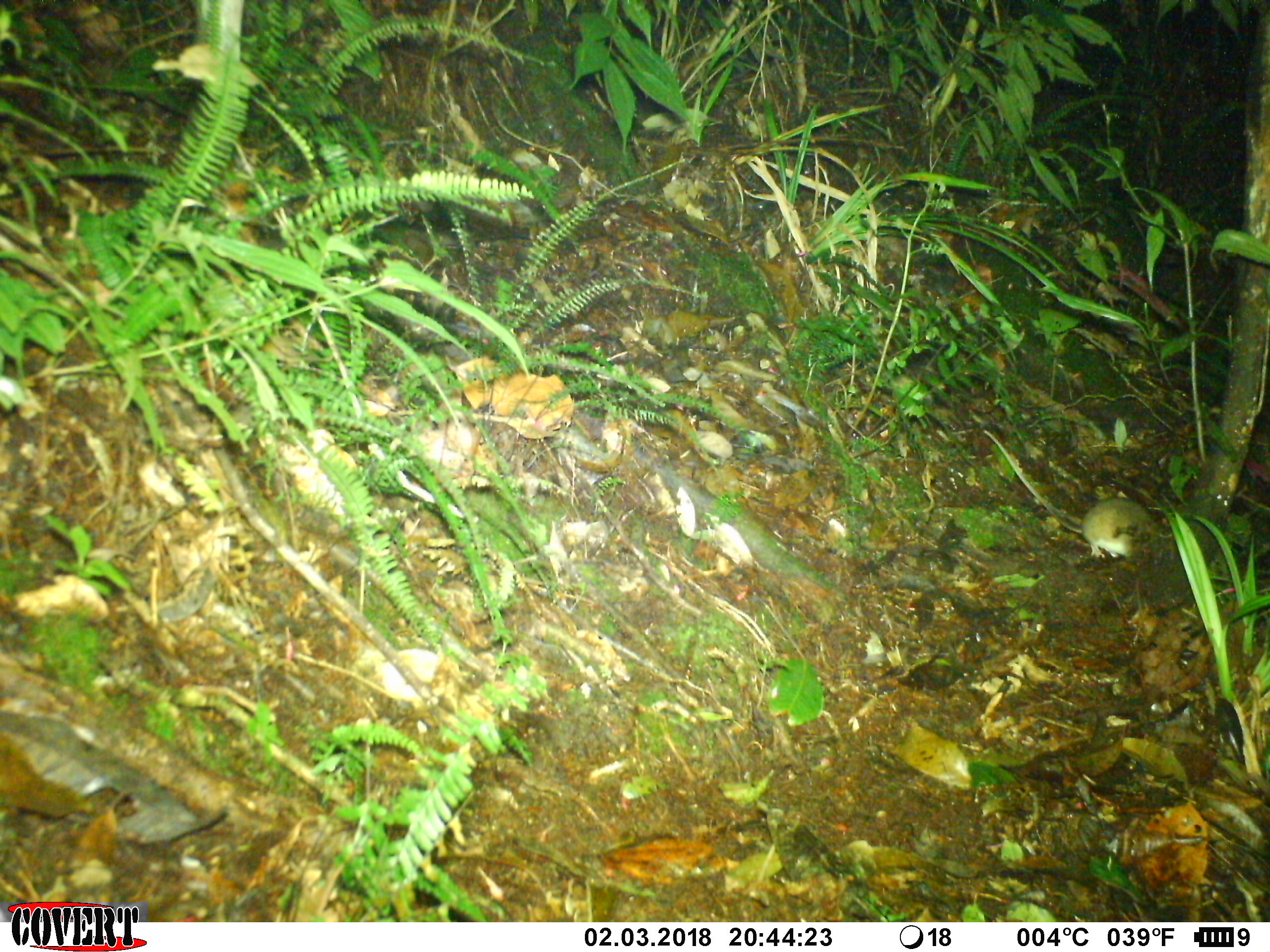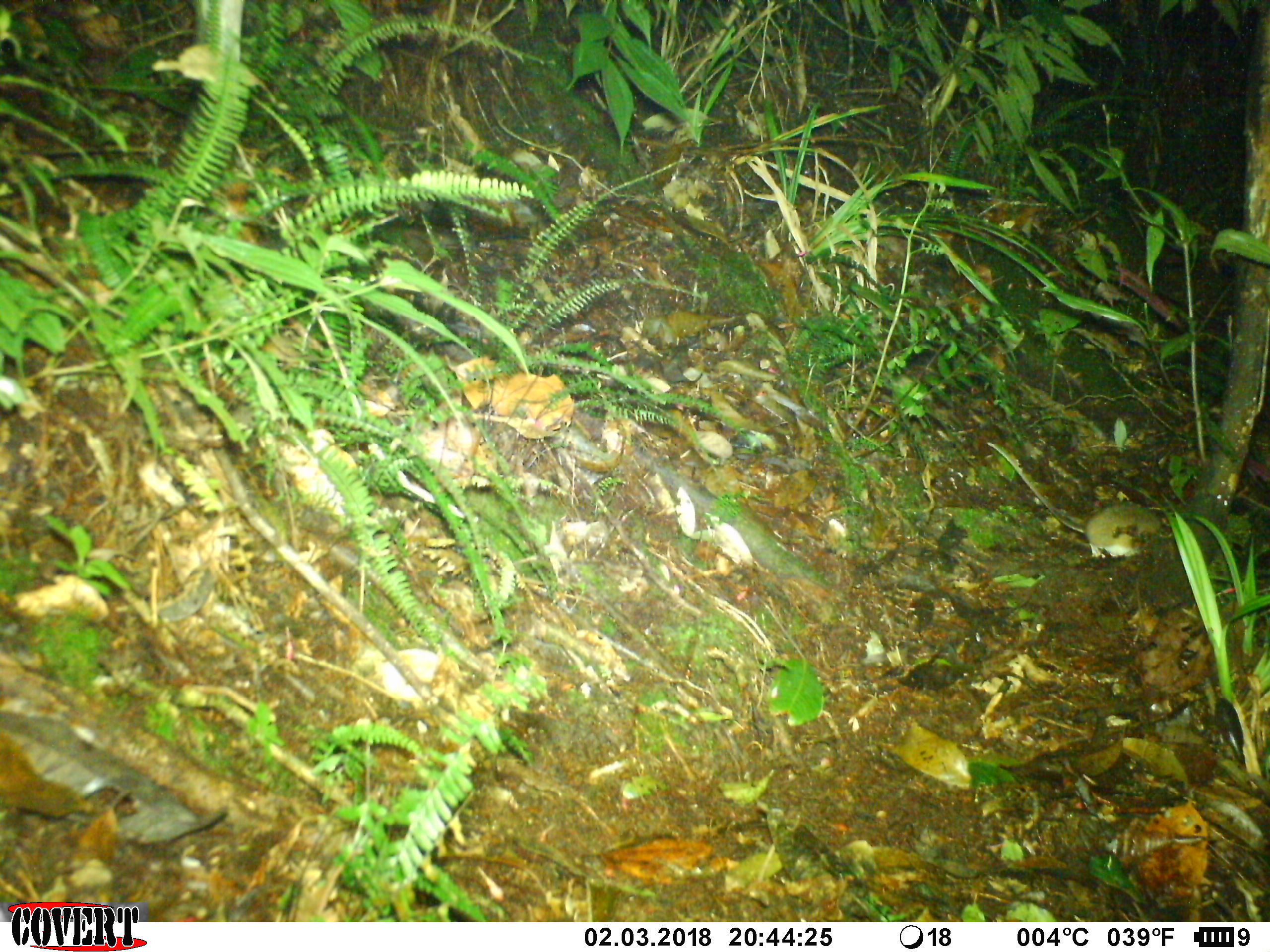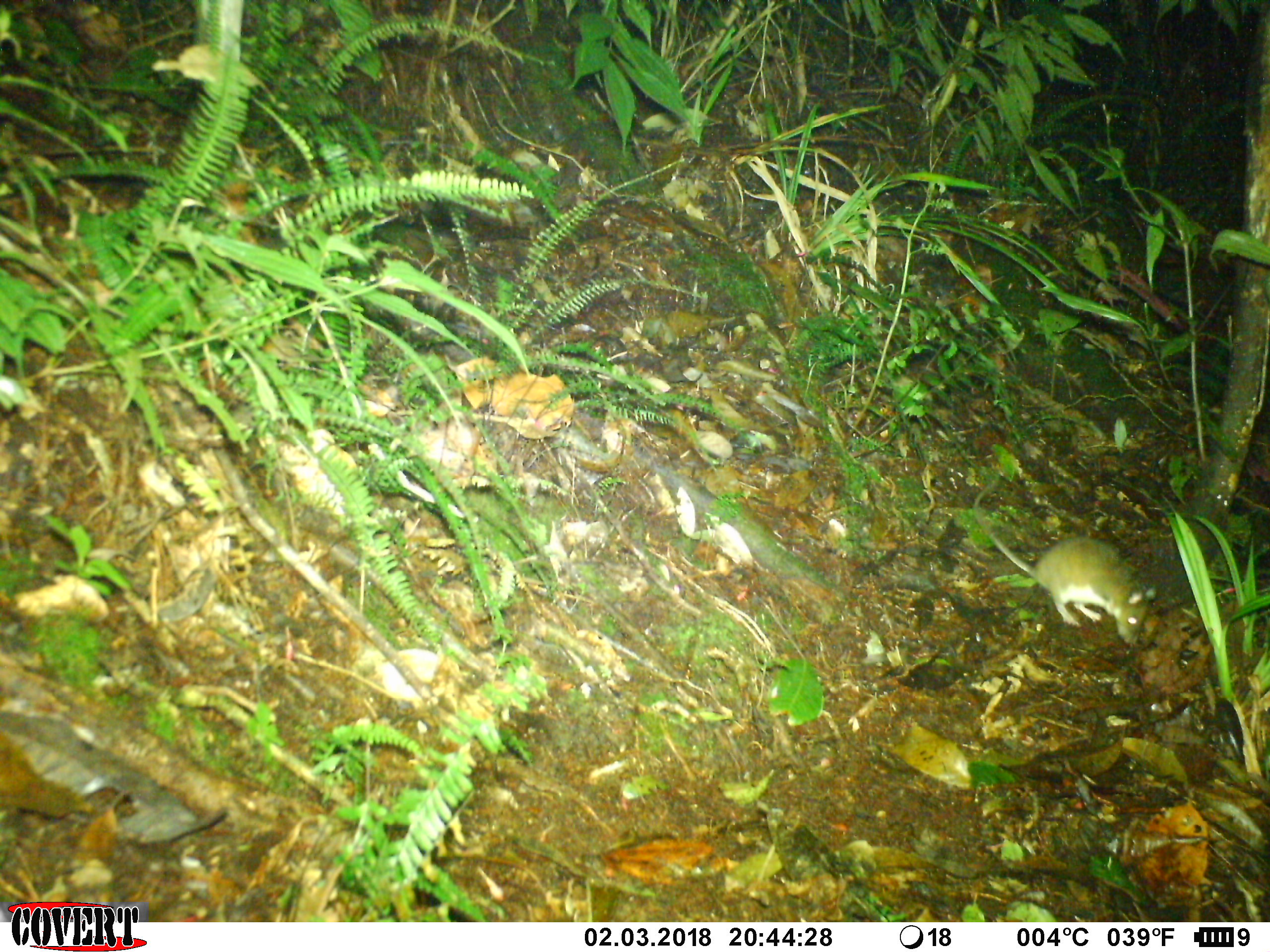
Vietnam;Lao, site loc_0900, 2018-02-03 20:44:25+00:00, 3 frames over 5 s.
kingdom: Animalia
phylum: Chordata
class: Mammalia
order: Rodentia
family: Muridae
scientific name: Muridae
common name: old-world mice and rats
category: unidentified murid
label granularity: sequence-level